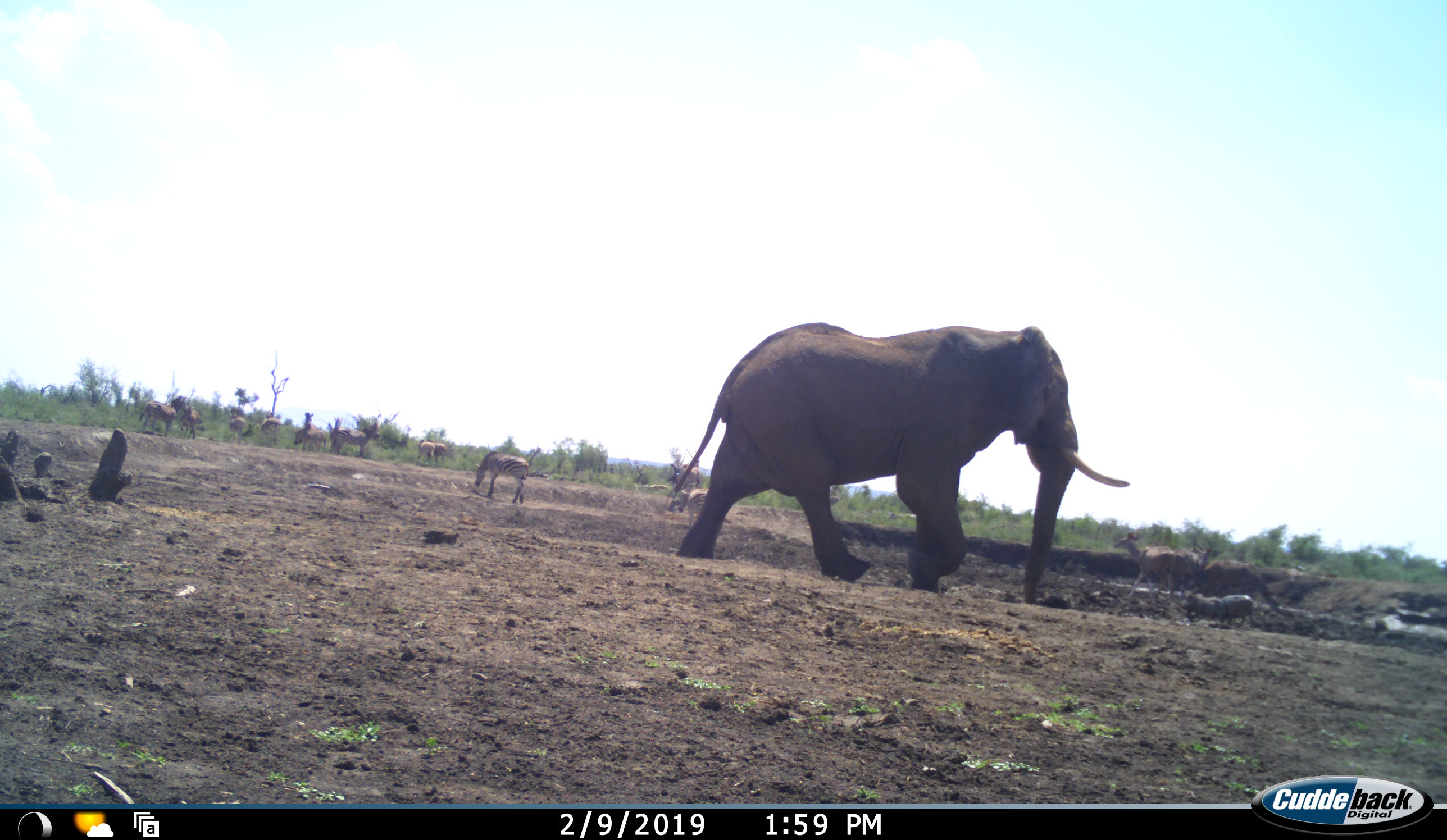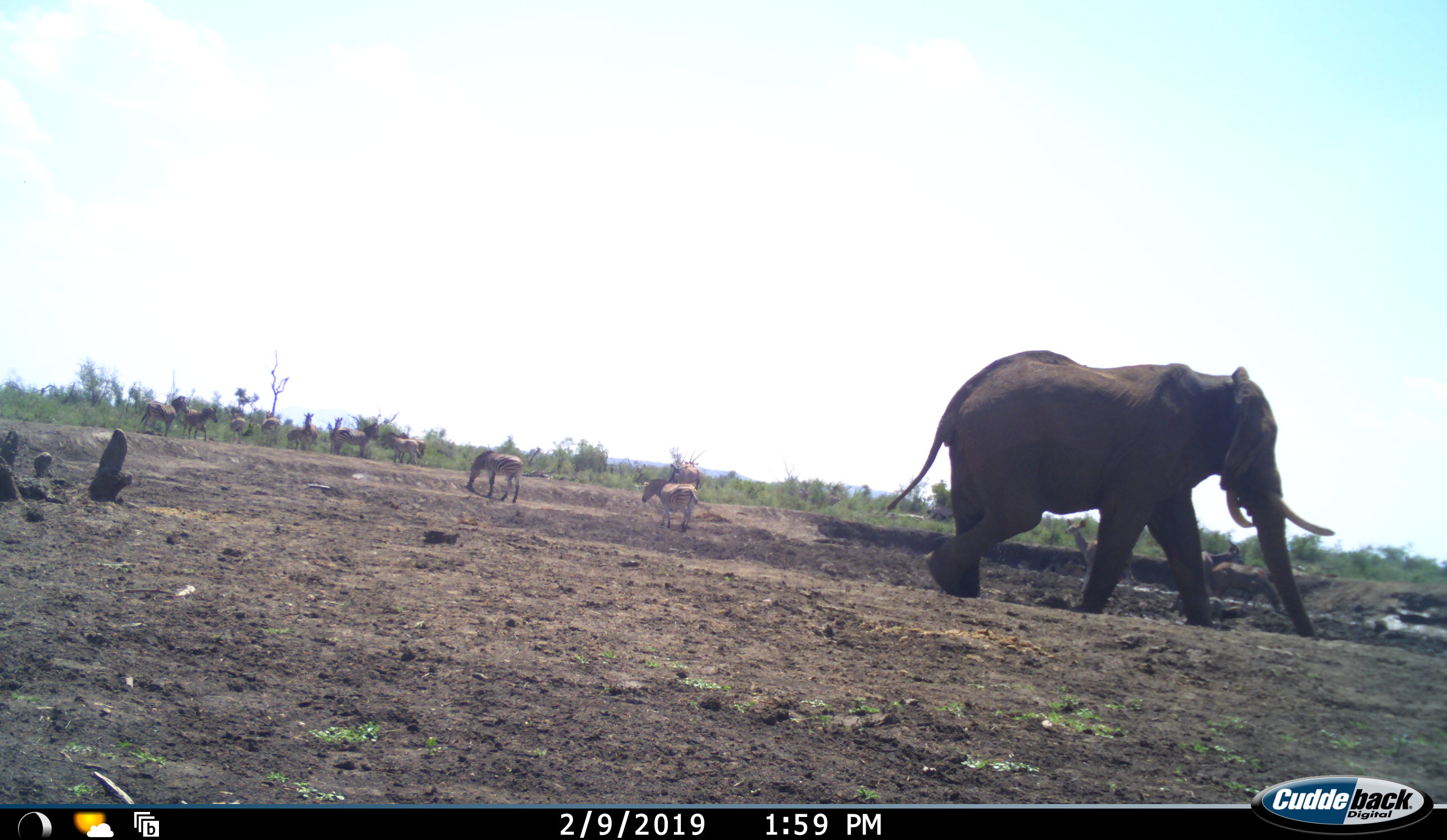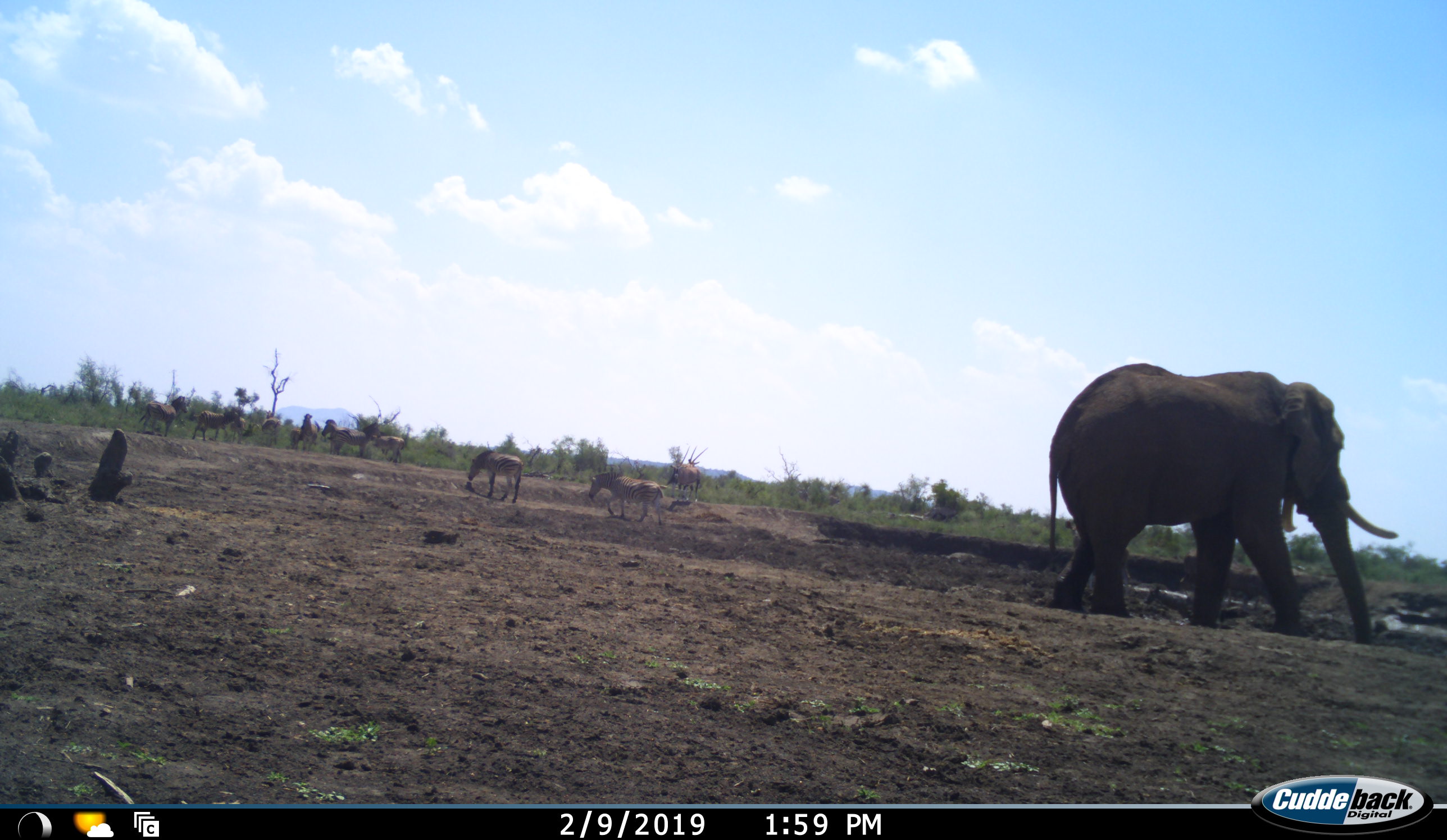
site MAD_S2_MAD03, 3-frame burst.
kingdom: Animalia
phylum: Chordata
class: Mammalia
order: Proboscidea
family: Elephantidae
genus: Loxodonta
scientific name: Loxodonta africana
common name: african bush elephant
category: elephant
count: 1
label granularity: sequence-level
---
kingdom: Animalia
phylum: Chordata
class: Mammalia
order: Perissodactyla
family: Equidae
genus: Equus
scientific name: Equus quagga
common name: plains zebra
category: zebraplains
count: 11-50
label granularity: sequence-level